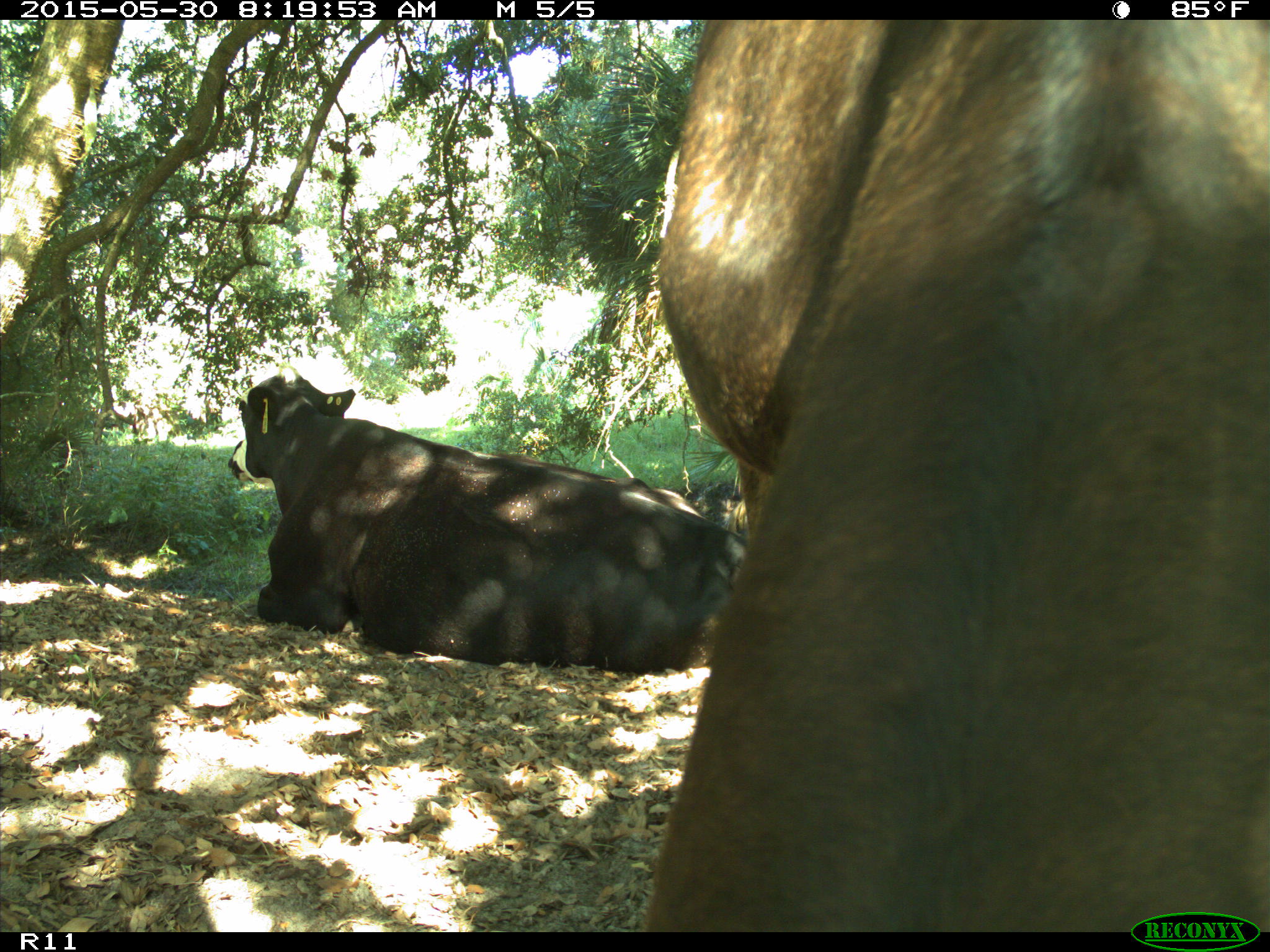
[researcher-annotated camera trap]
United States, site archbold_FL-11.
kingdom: Animalia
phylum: Chordata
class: Mammalia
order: Artiodactyla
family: Bovidae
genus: Bos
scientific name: Bos taurus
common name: domestic cow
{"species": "Bos taurus (domestic cow)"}